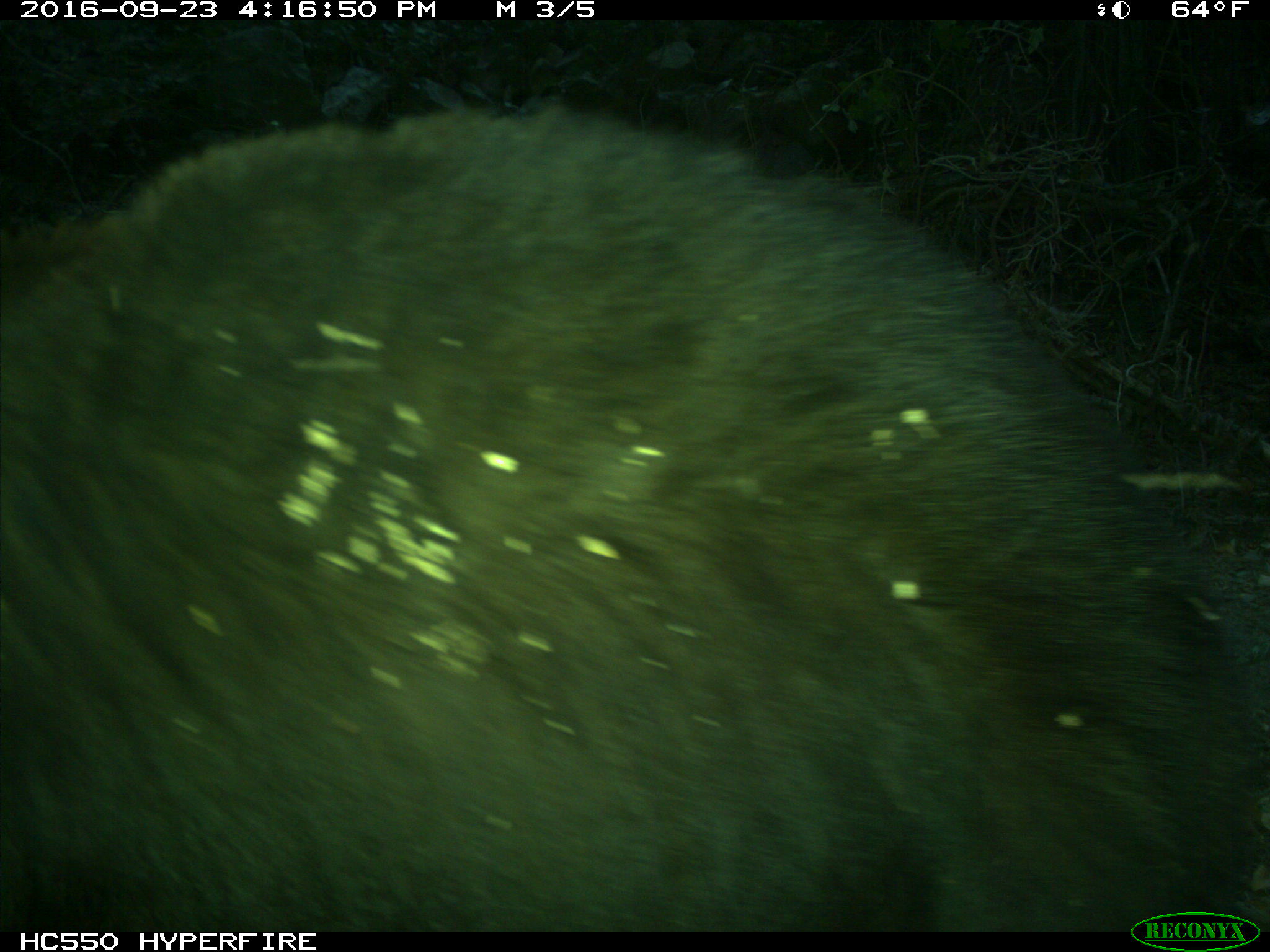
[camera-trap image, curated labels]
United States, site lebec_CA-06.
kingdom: Animalia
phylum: Chordata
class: Mammalia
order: Carnivora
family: Ursidae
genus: Ursus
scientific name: Ursus americanus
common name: american black bear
Ursus americanus (american black bear).